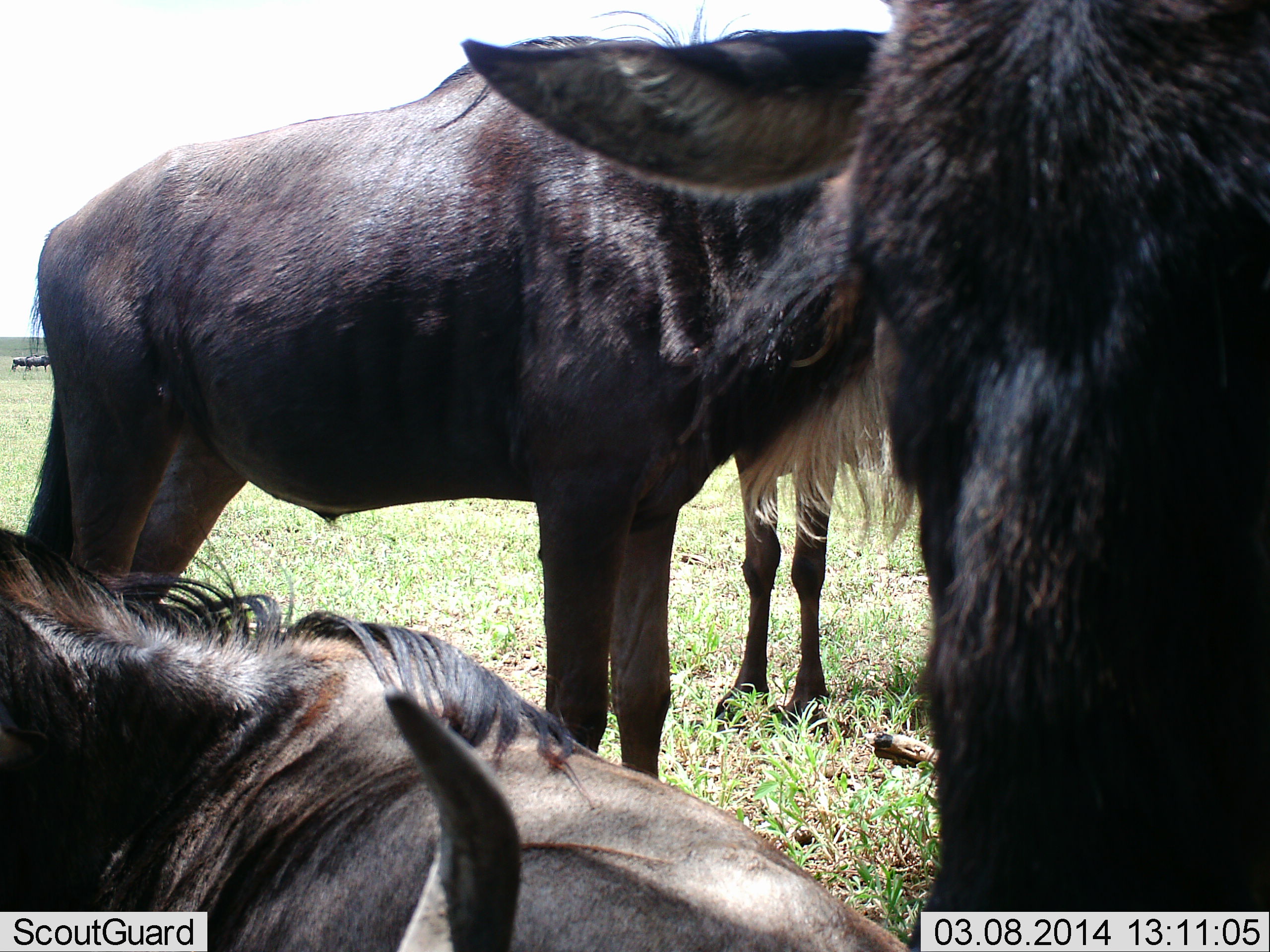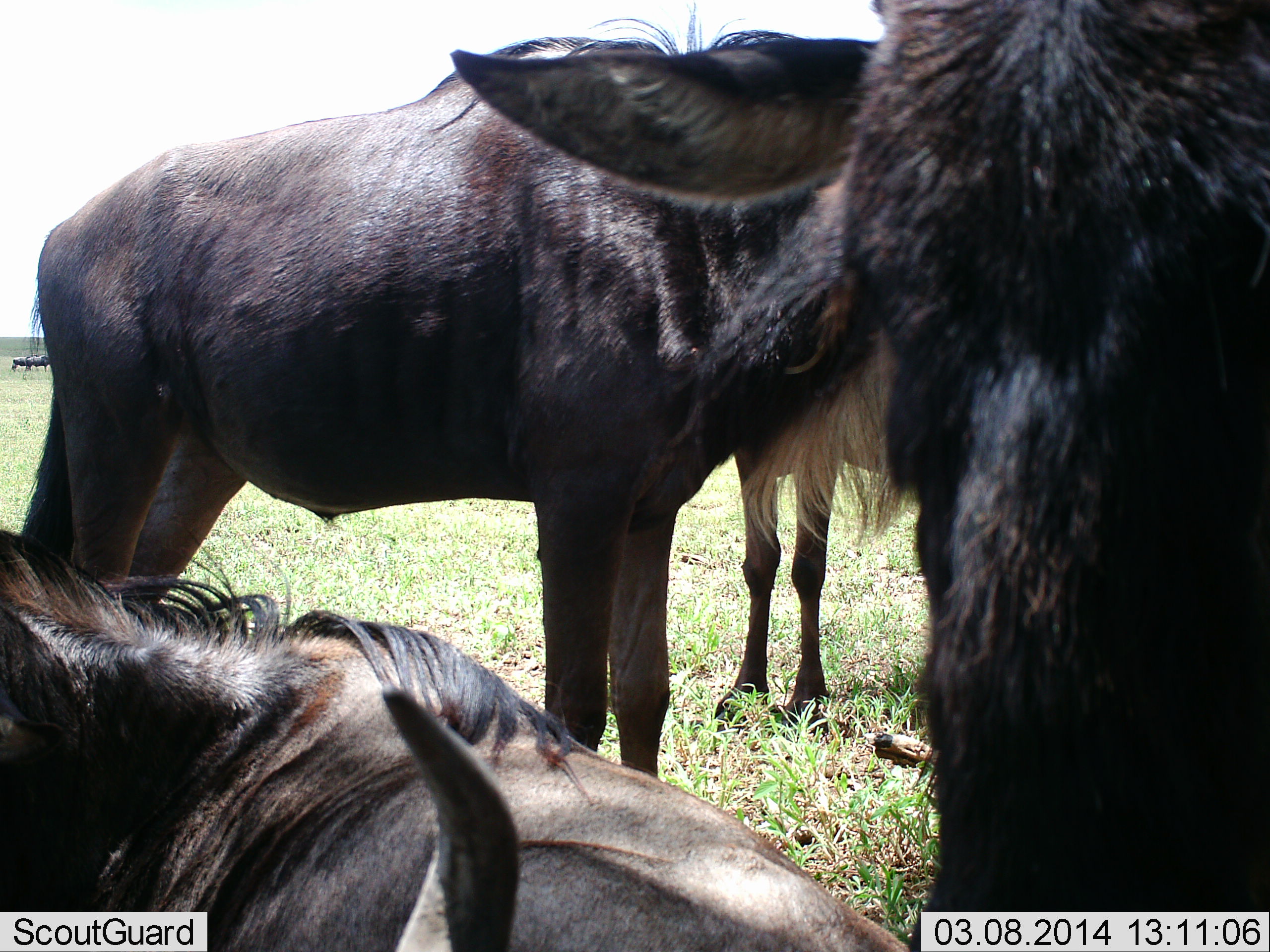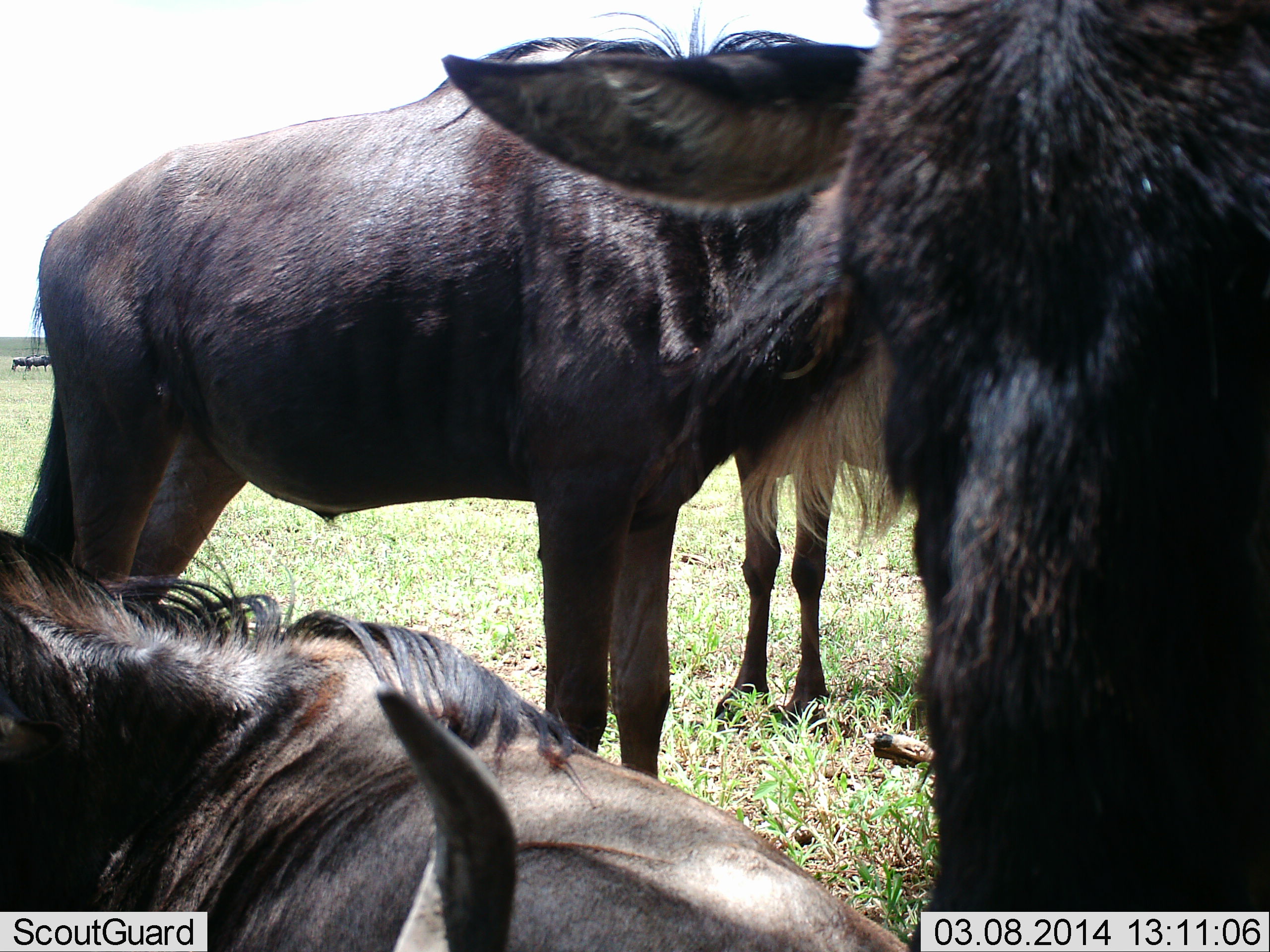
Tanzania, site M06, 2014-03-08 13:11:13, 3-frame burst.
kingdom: Animalia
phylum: Chordata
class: Mammalia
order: Artiodactyla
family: Bovidae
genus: Connochaetes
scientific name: Connochaetes taurinus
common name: blue wildebeest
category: wildebeest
Wildebeest (blue wildebeest) (Connochaetes taurinus), count 5. Behavior (volunteer vote fractions): standing 90%, resting 90%, moving 0%, interacting 0%. Young present (vote fraction): 0%. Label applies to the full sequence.